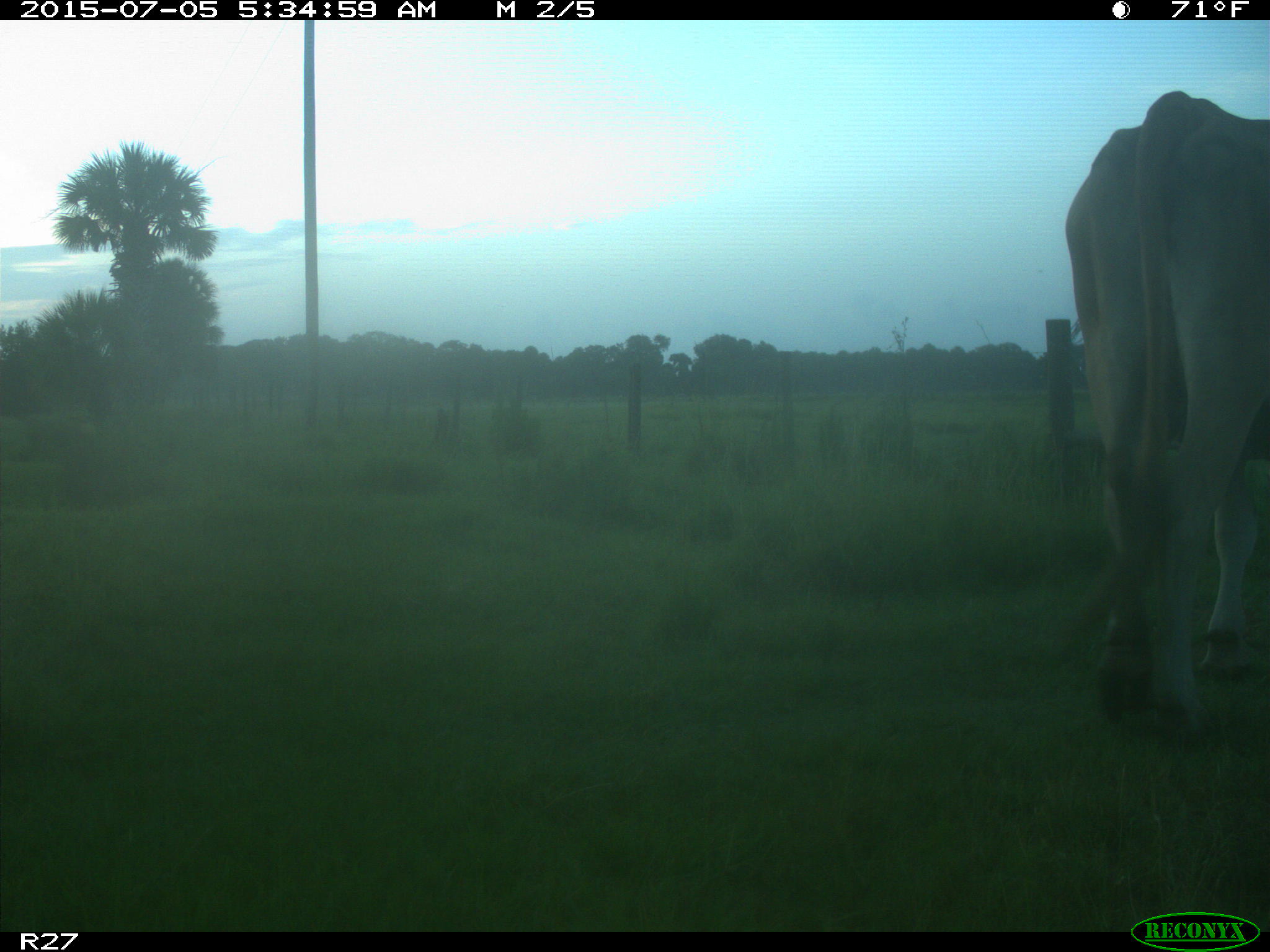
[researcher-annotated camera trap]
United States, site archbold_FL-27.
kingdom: Animalia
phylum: Chordata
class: Mammalia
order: Artiodactyla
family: Bovidae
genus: Bos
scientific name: Bos taurus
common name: domestic cow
Bos taurus (domestic cow).